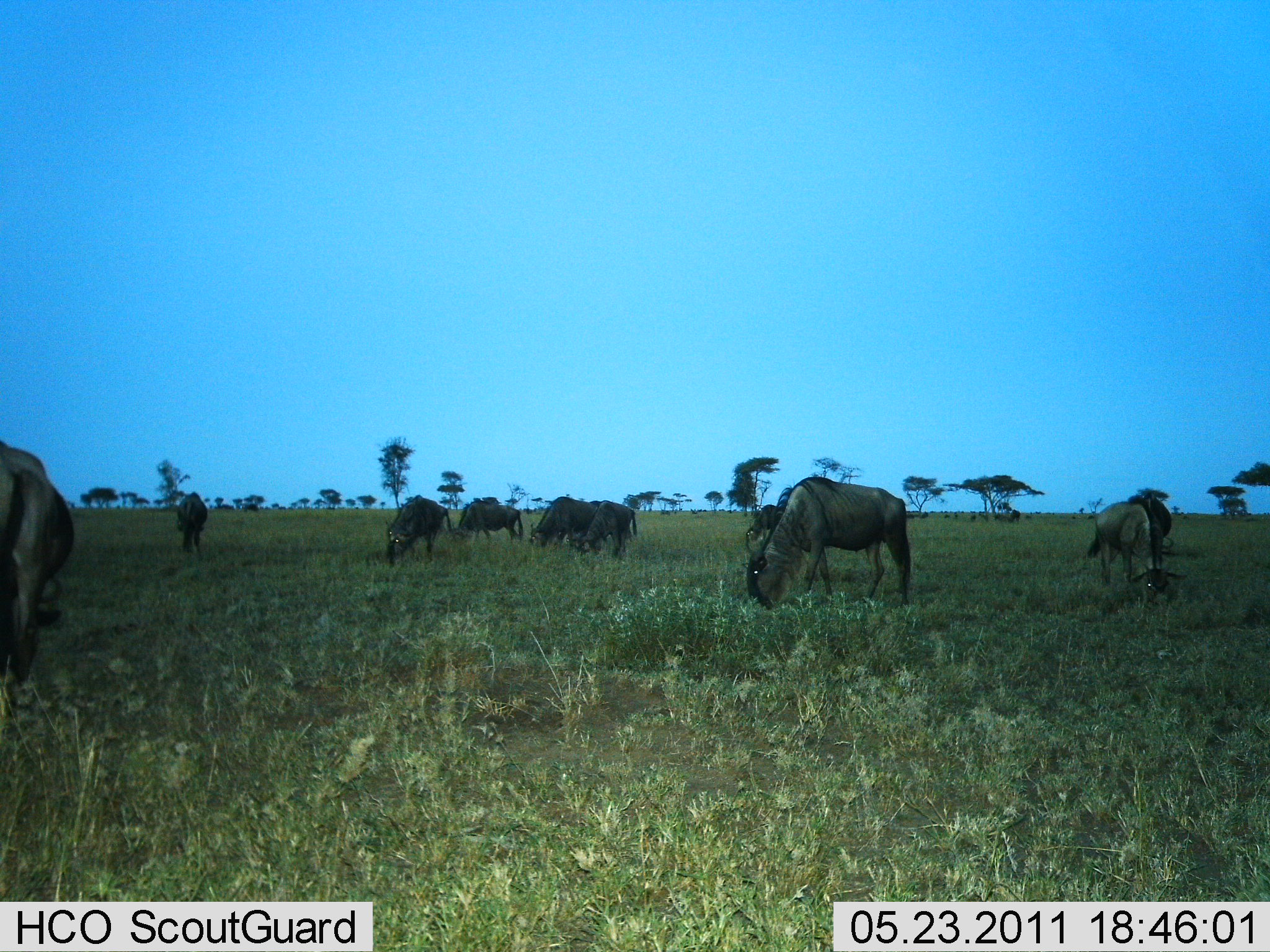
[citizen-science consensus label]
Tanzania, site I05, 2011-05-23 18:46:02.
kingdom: Animalia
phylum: Chordata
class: Mammalia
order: Artiodactyla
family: Bovidae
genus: Connochaetes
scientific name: Connochaetes taurinus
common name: blue wildebeest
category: wildebeest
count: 9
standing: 18%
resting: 0%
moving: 0%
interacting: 0%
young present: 0%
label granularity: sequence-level